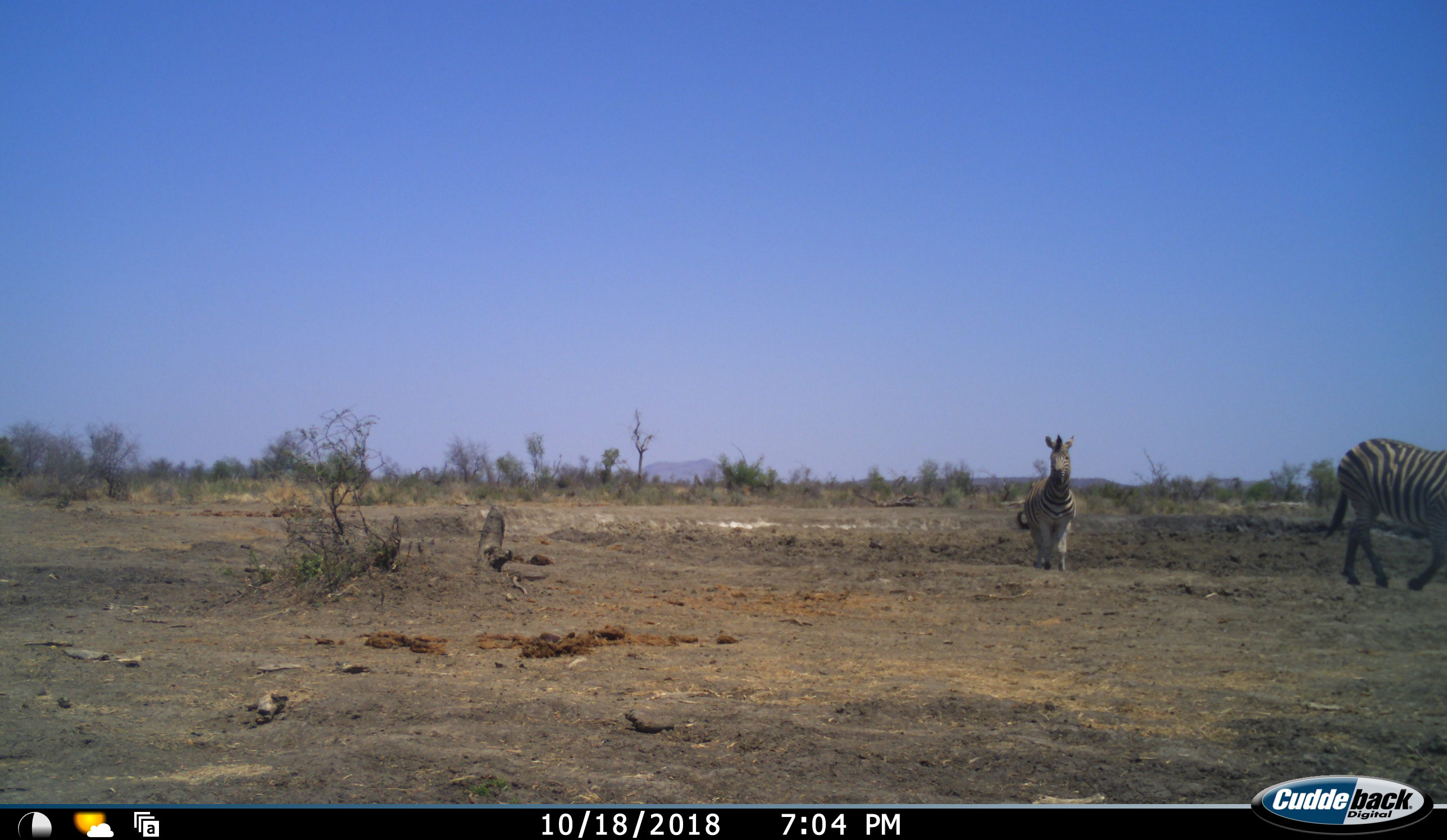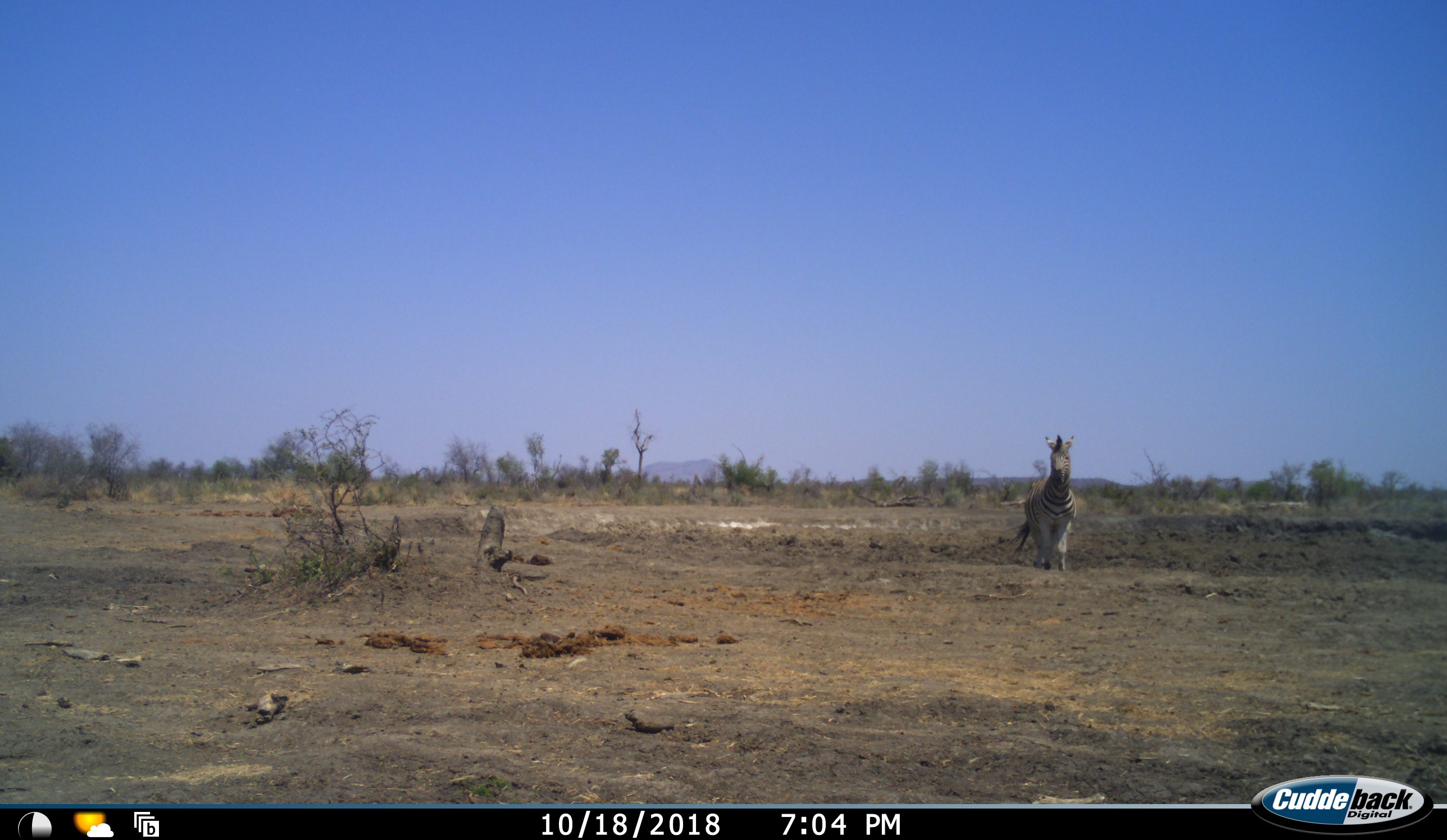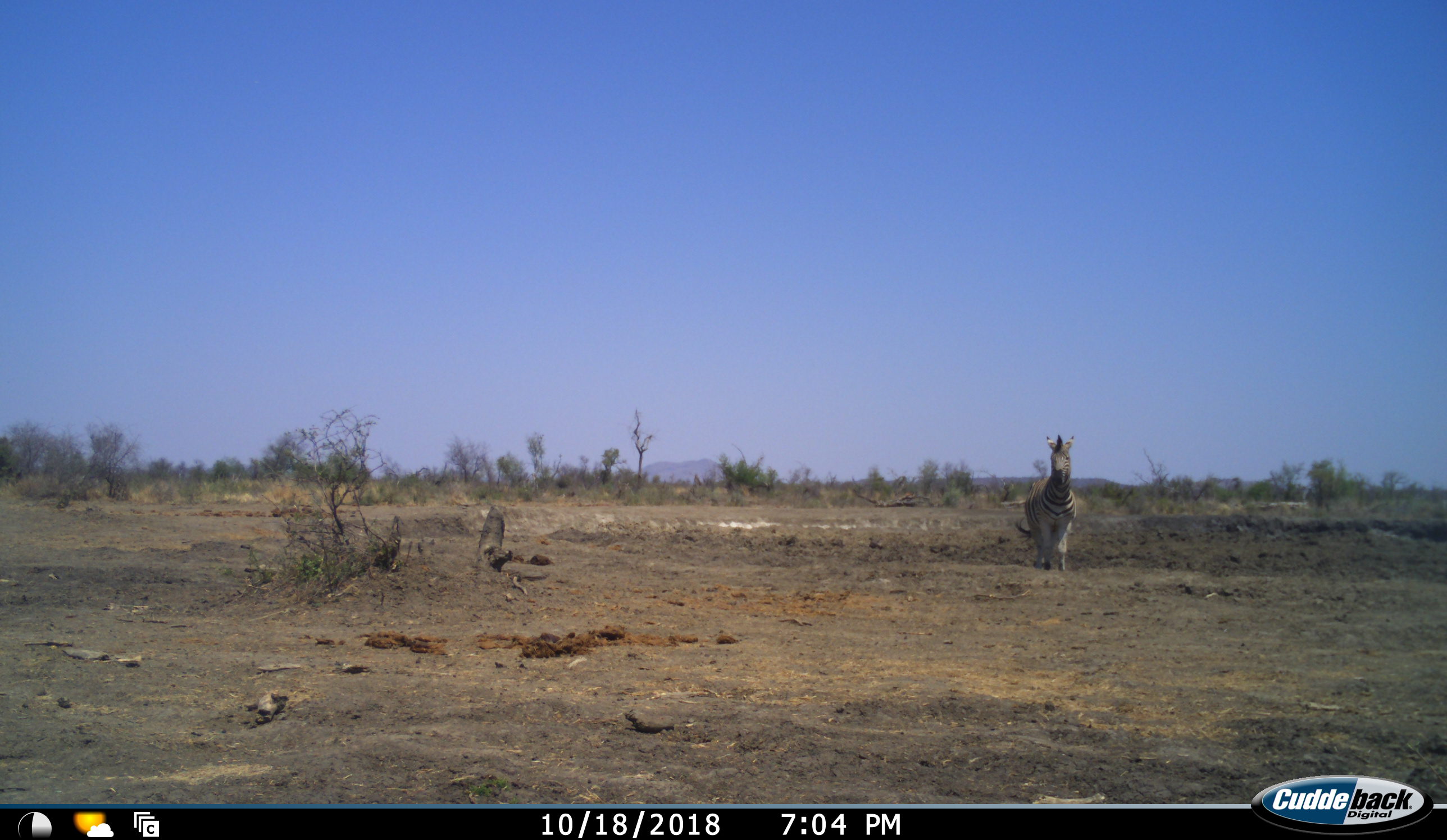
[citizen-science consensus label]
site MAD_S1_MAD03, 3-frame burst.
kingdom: Animalia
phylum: Chordata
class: Mammalia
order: Perissodactyla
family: Equidae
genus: Equus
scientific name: Equus quagga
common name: plains zebra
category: zebraplains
Zebraplains (plains zebra) (Equus quagga), count 2. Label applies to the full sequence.